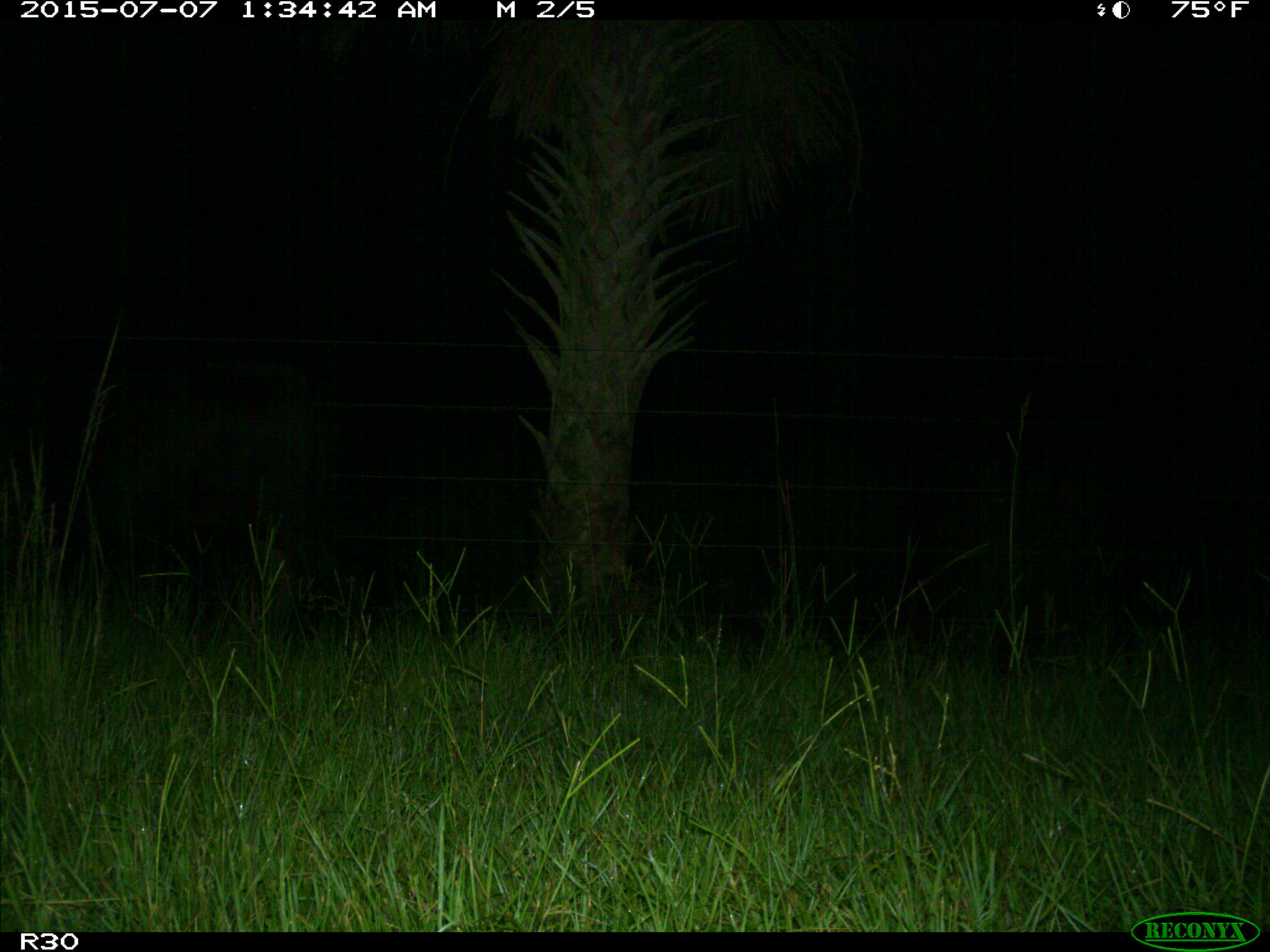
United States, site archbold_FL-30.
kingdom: Animalia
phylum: Chordata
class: Mammalia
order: Artiodactyla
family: Bovidae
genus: Bos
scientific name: Bos taurus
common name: domestic cow